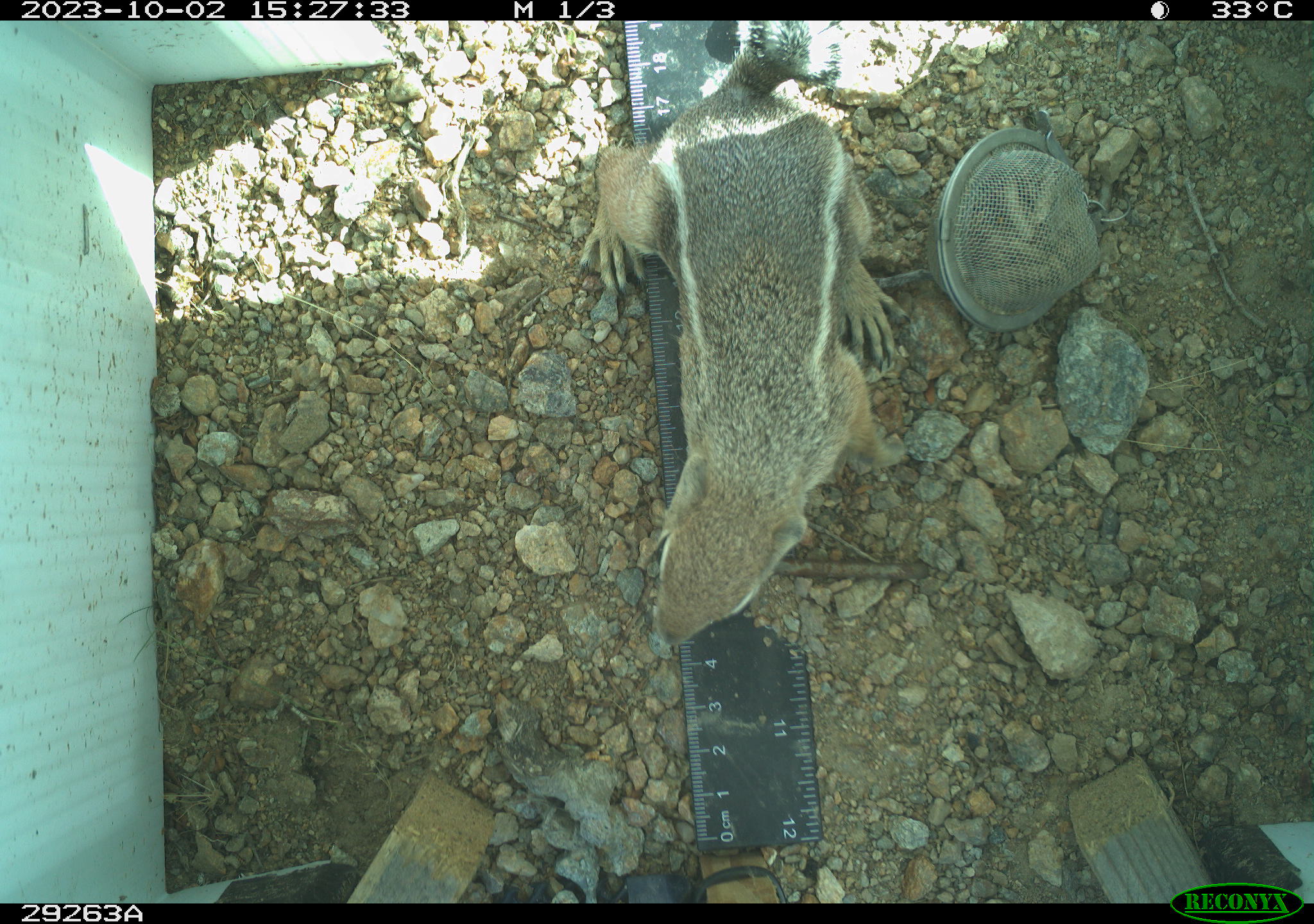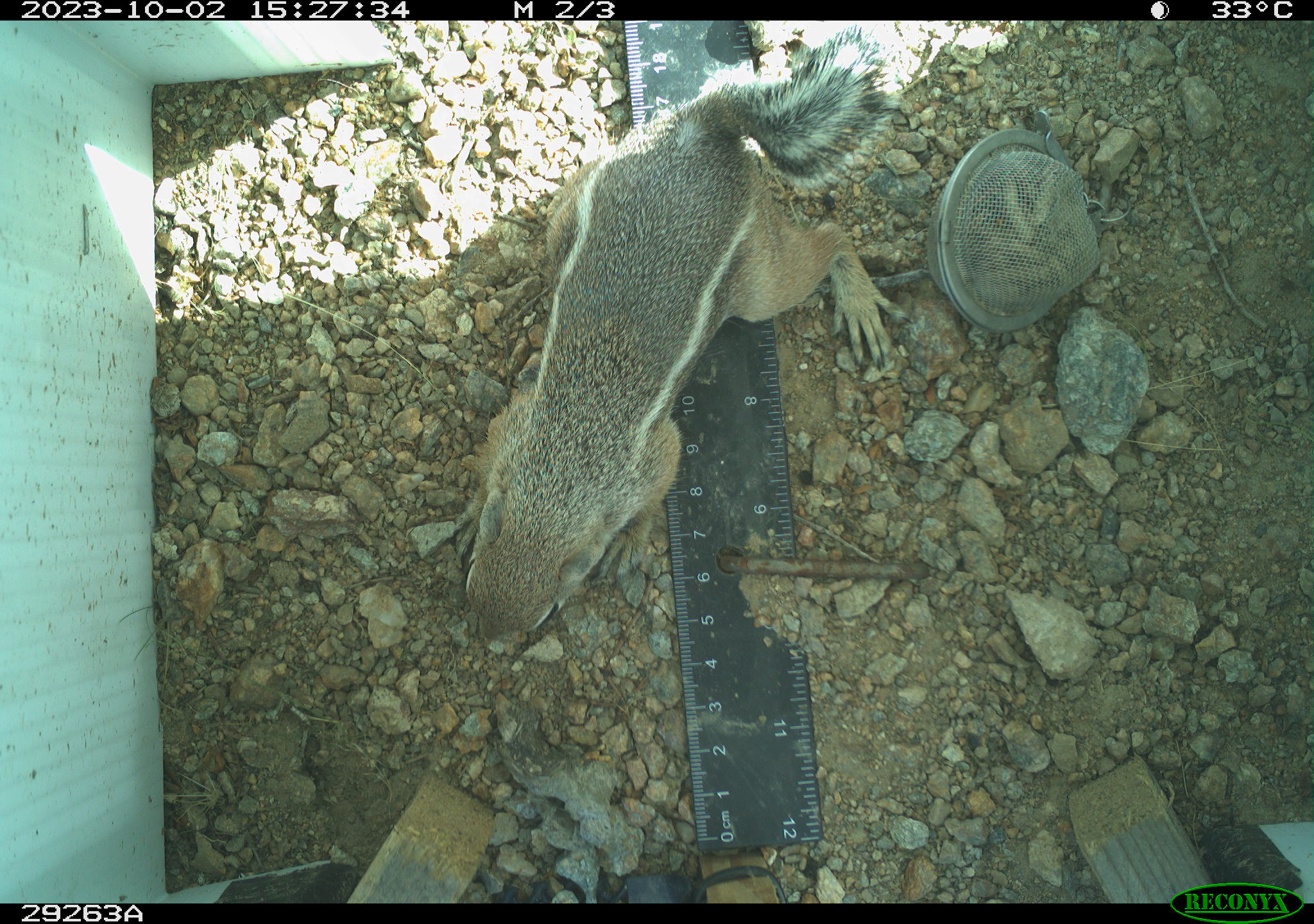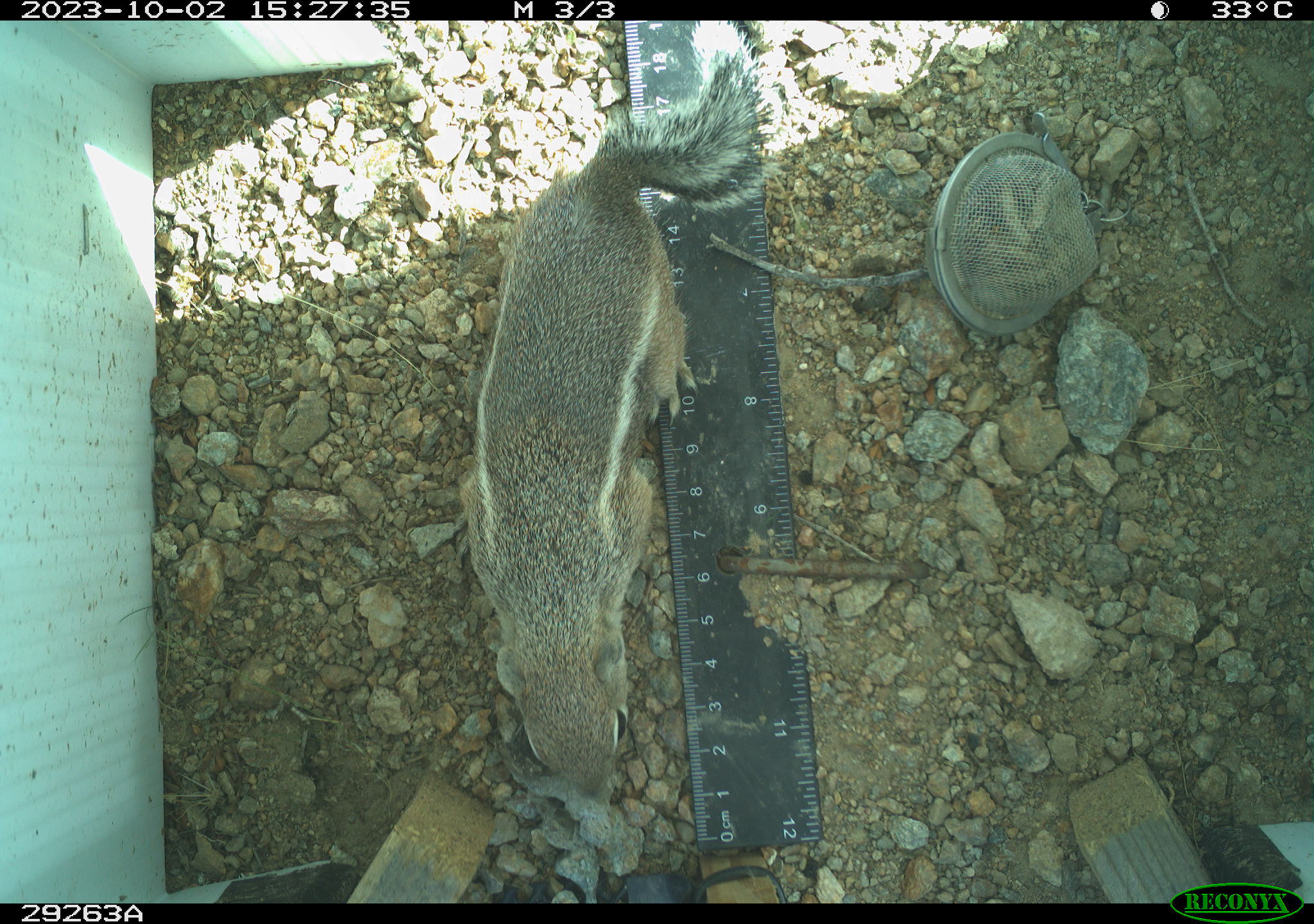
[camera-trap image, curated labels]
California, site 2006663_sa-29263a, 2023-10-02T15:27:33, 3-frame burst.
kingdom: Animalia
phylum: Chordata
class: Mammalia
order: Rodentia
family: Sciuridae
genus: Ammospermophilus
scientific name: Ammospermophilus leucurus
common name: white-tailed antelope squirrel